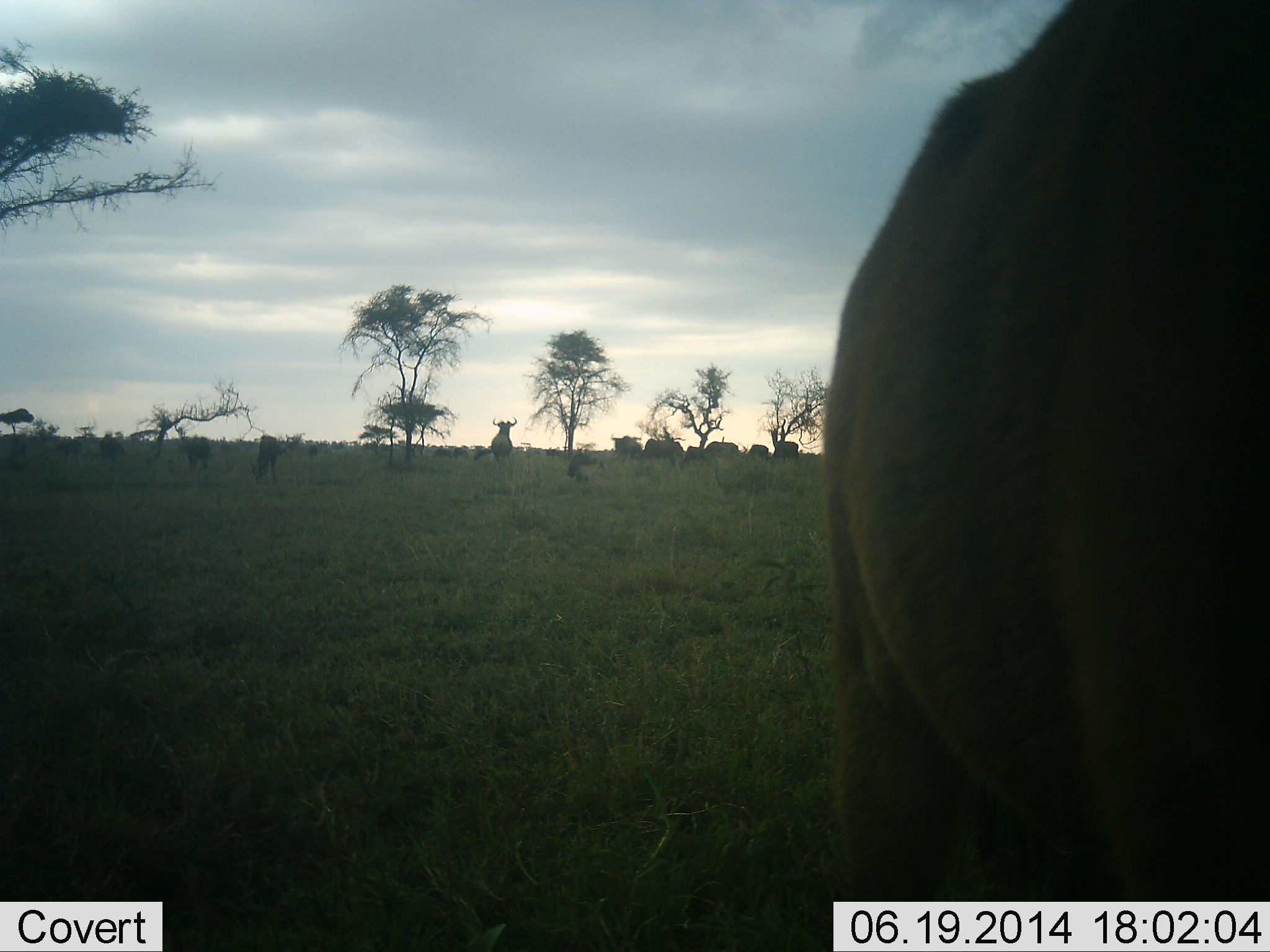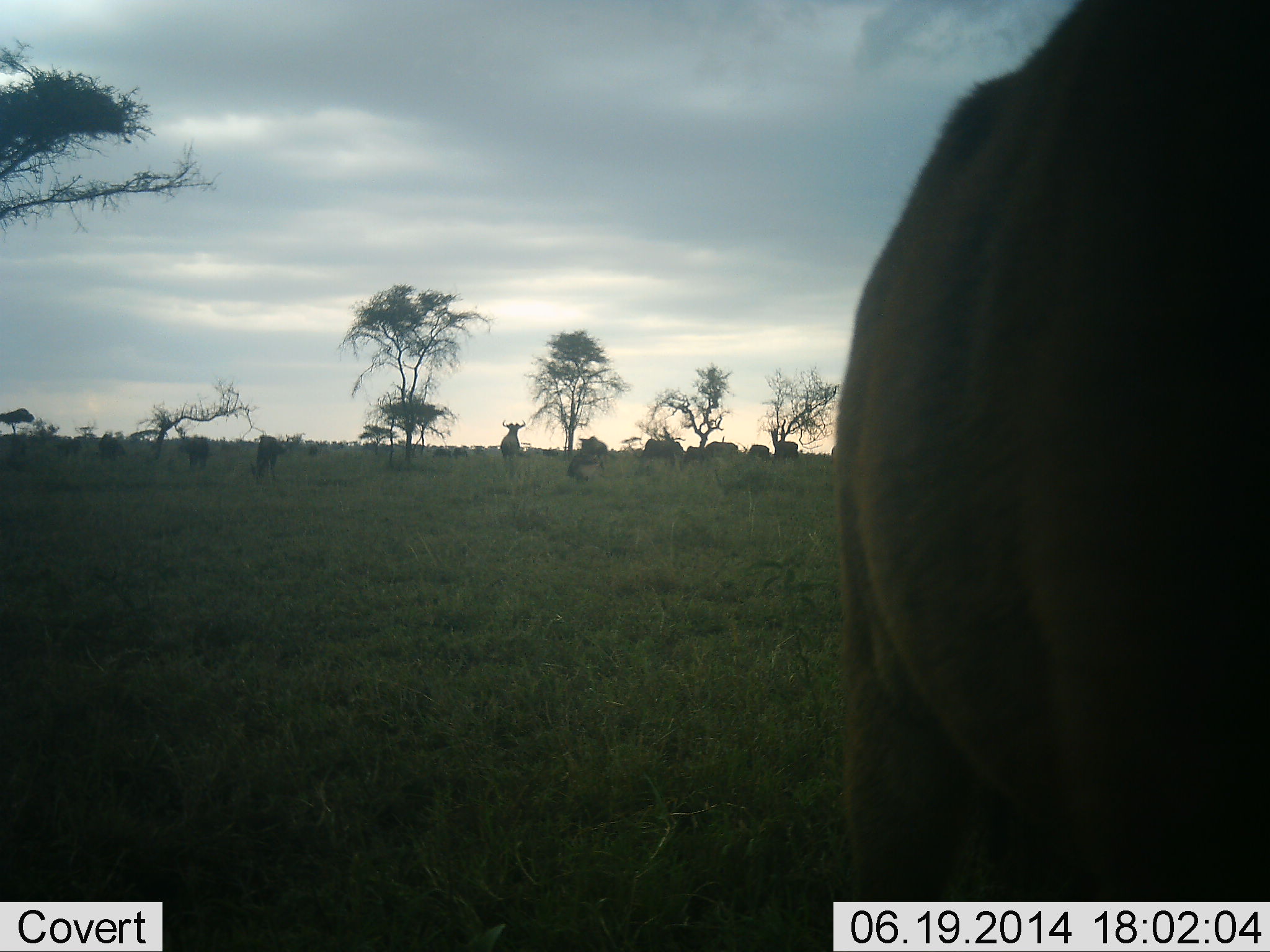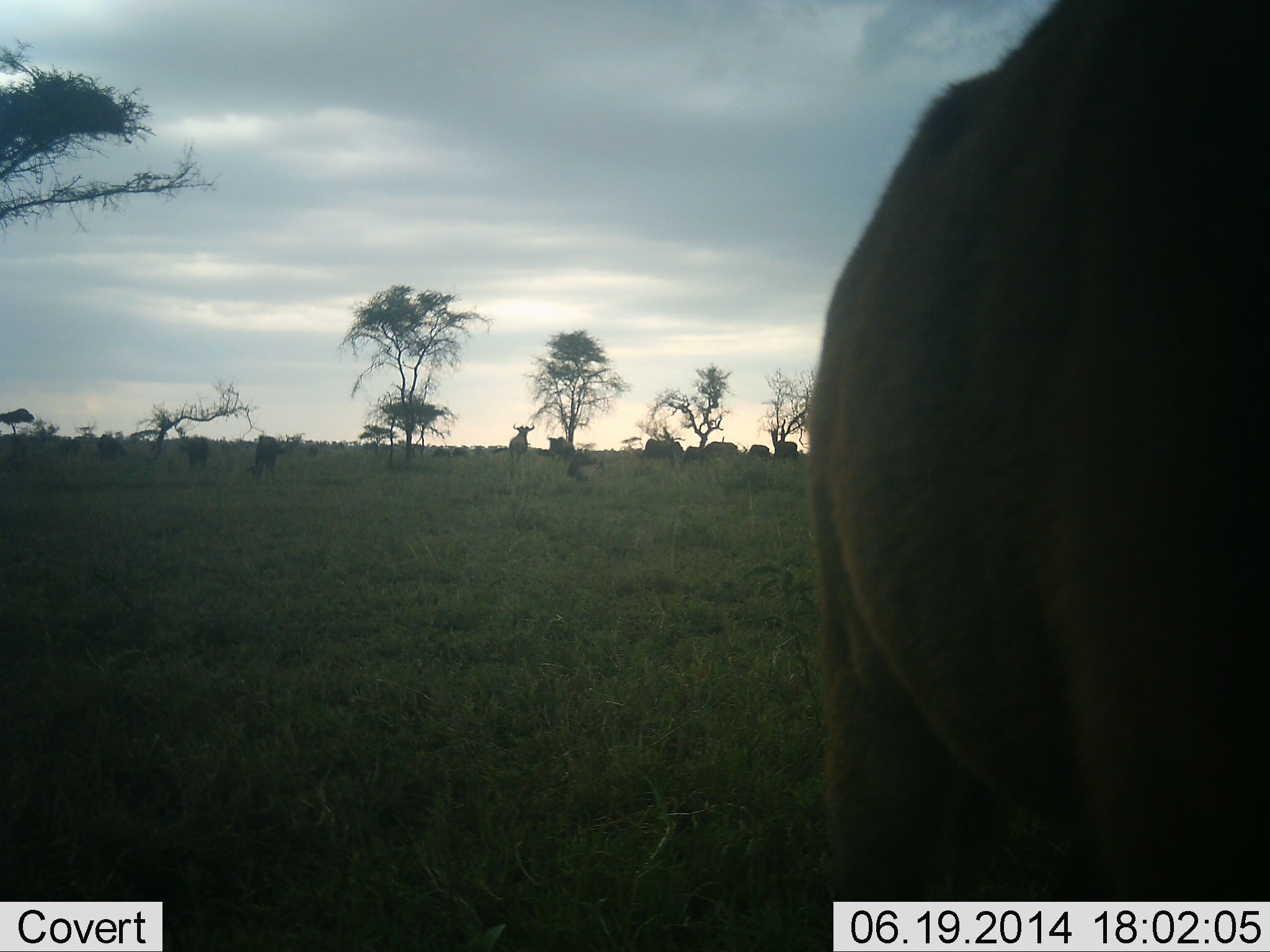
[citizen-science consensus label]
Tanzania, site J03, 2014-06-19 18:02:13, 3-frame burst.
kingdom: Animalia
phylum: Chordata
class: Mammalia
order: Artiodactyla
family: Bovidae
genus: Connochaetes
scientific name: Connochaetes taurinus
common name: blue wildebeest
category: wildebeest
Wildebeest (blue wildebeest) (Connochaetes taurinus), count 11-50. Behavior (volunteer vote fractions): standing 70%, resting 10%, moving 50%, interacting 0%. Young present (vote fraction): 0%. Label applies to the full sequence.